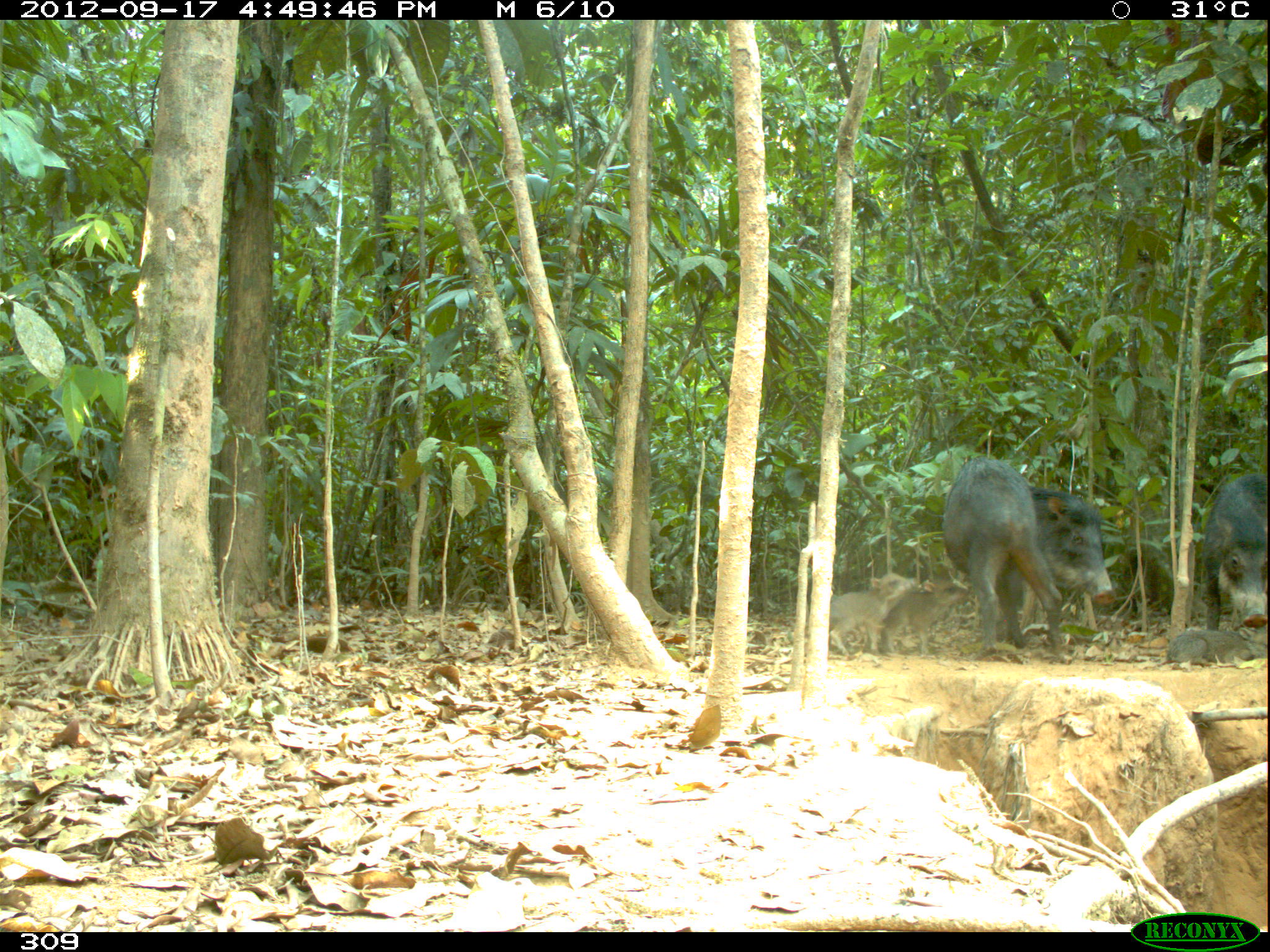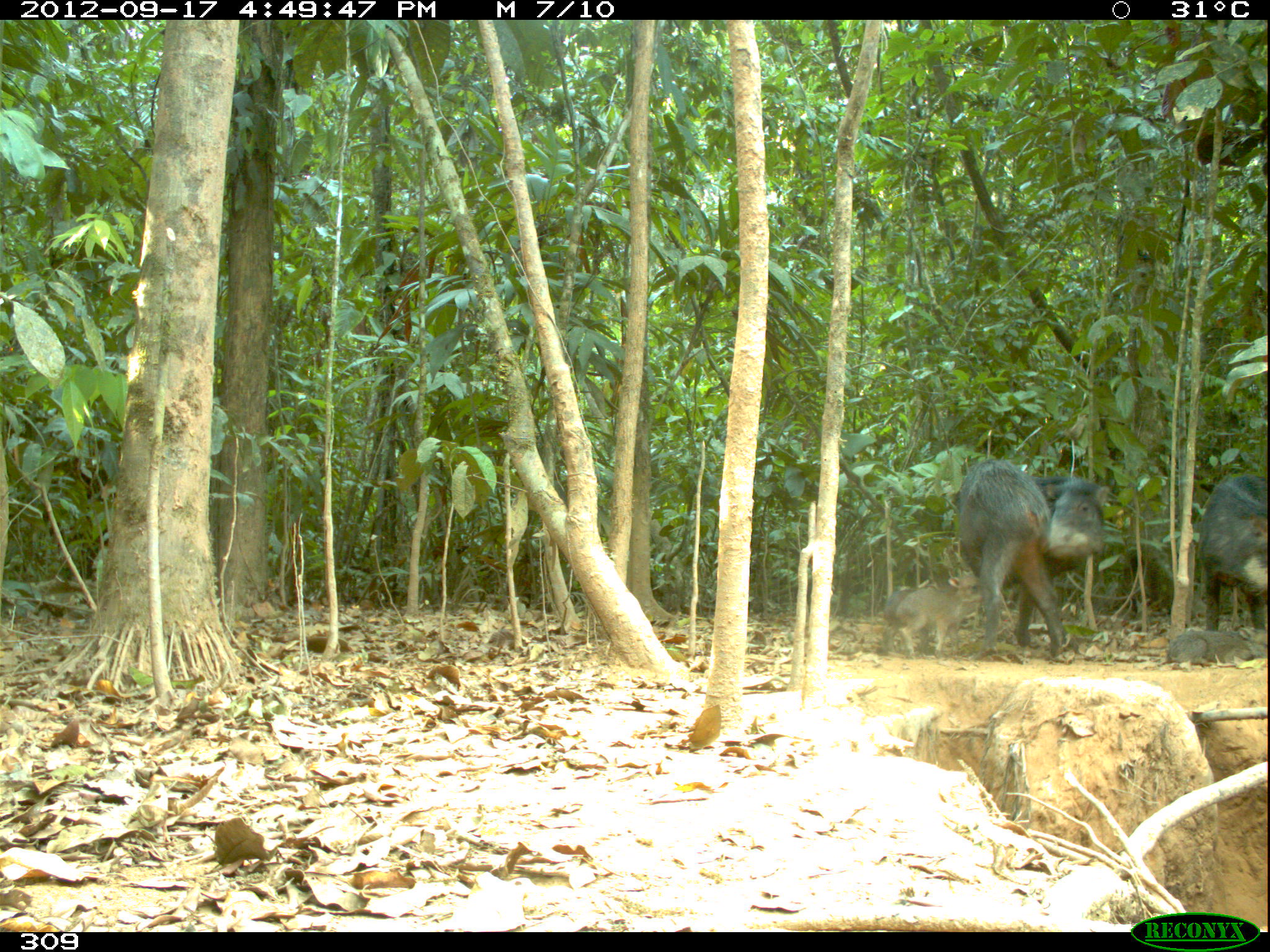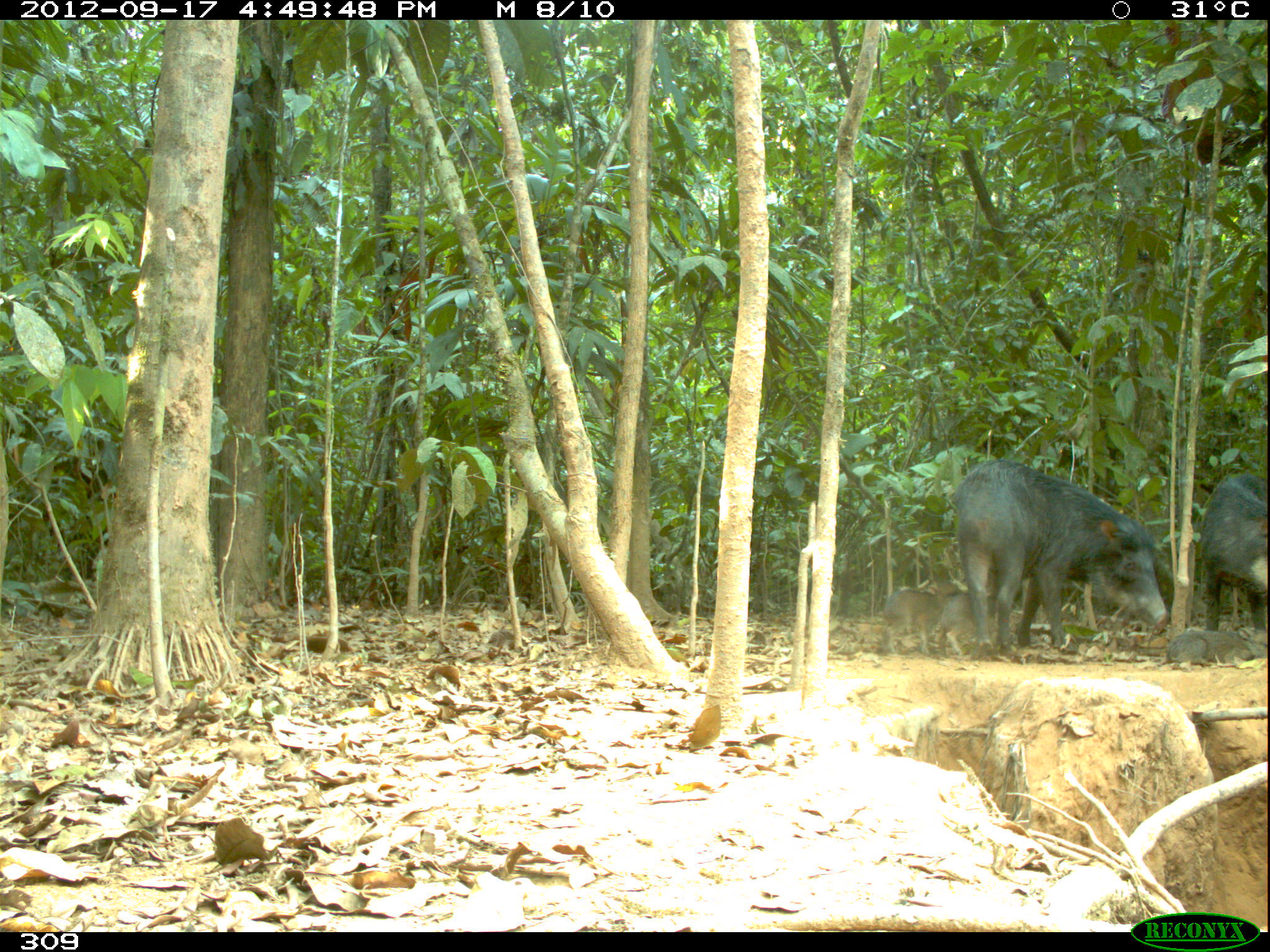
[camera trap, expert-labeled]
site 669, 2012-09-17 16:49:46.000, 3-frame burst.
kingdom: Animalia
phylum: Chordata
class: Mammalia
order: Artiodactyla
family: Tayassuidae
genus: Tayassu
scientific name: Tayassu pecari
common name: white-lipped peccary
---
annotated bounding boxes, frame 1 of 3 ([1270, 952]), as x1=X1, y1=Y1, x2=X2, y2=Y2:
tayassu pecari: x1=940, y1=455, x2=1116, y2=661; x1=1201, y1=473, x2=1267, y2=630; x1=881, y1=579, x2=971, y2=656; x1=829, y1=574, x2=911, y2=657; x1=1165, y1=625, x2=1268, y2=665